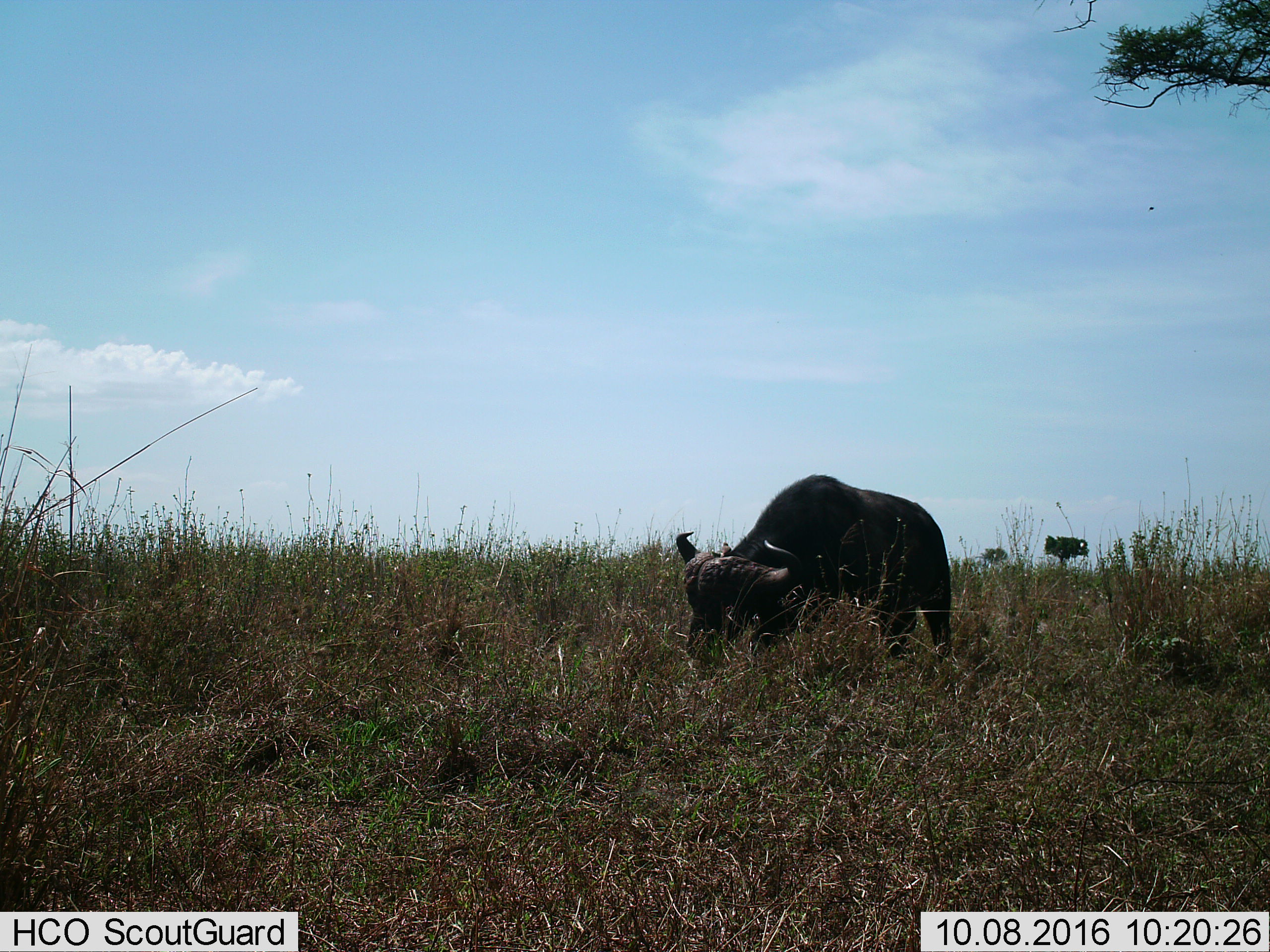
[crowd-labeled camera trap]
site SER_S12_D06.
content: unidentified animal